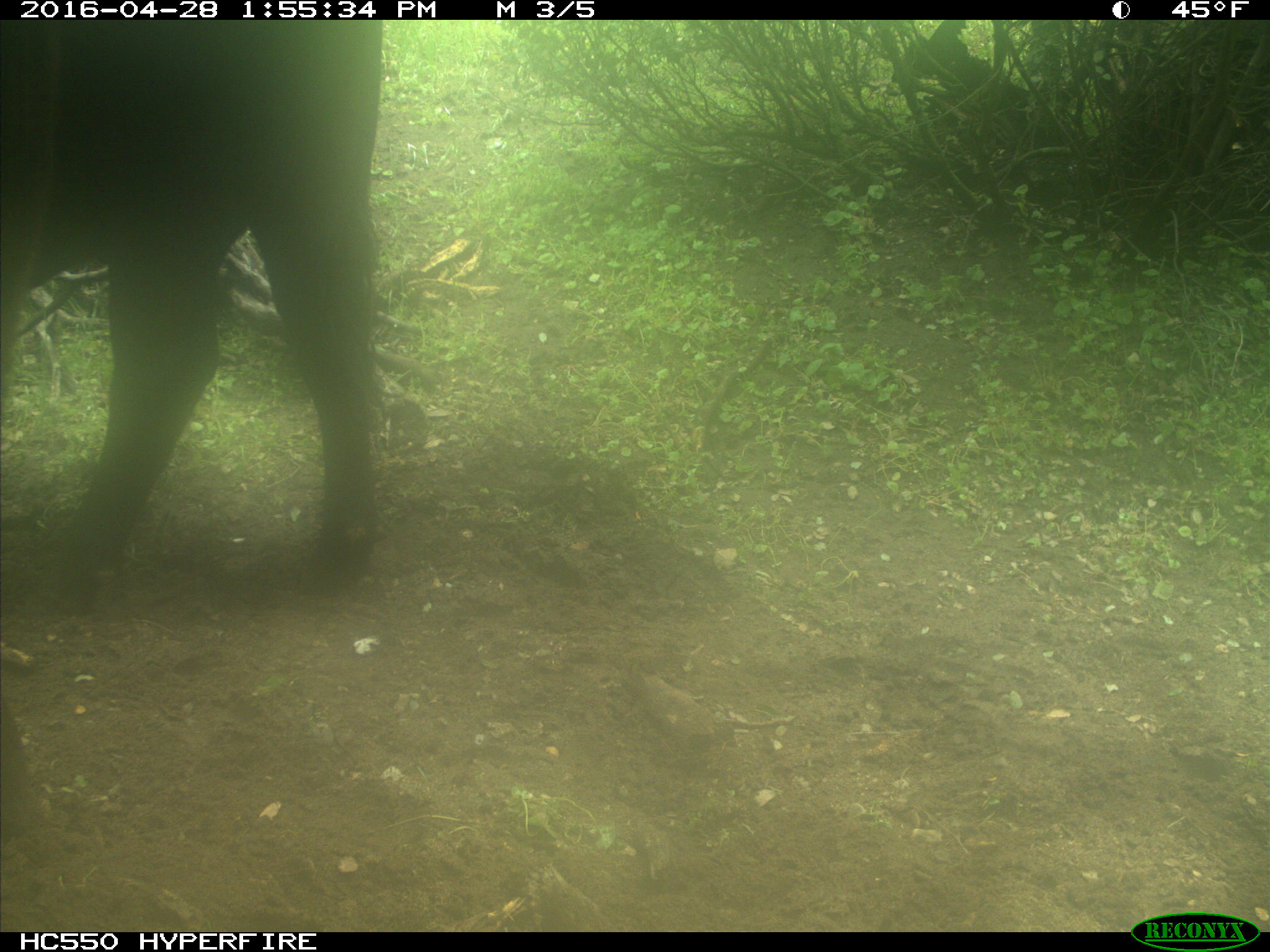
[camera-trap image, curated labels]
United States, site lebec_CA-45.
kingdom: Animalia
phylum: Chordata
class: Mammalia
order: Artiodactyla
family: Bovidae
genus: Bos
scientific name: Bos taurus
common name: domestic cow